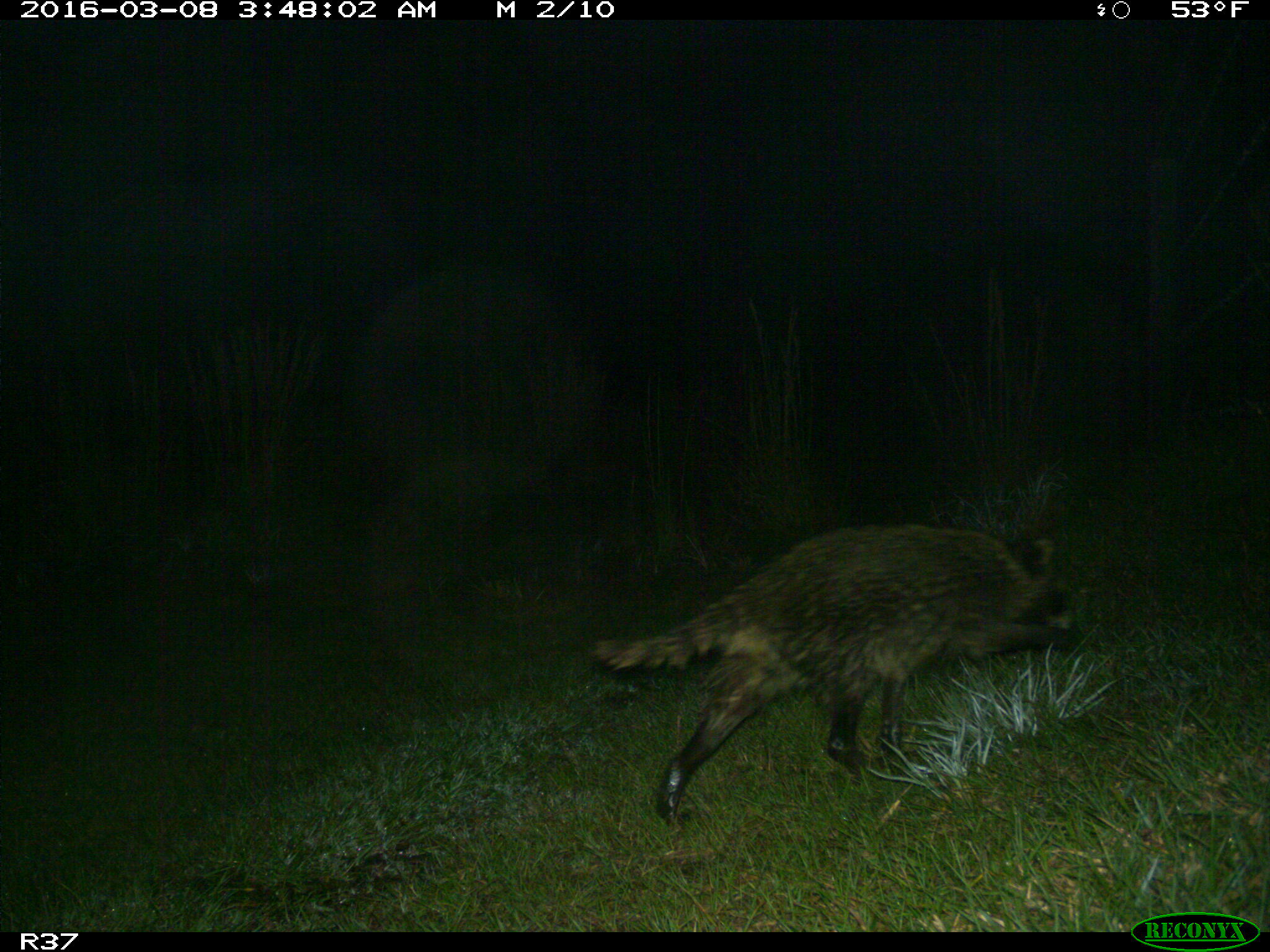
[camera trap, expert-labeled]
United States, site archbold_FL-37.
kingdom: Animalia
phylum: Chordata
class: Mammalia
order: Carnivora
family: Procyonidae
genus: Procyon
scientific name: Procyon lotor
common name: common raccoon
Procyon lotor (common raccoon).